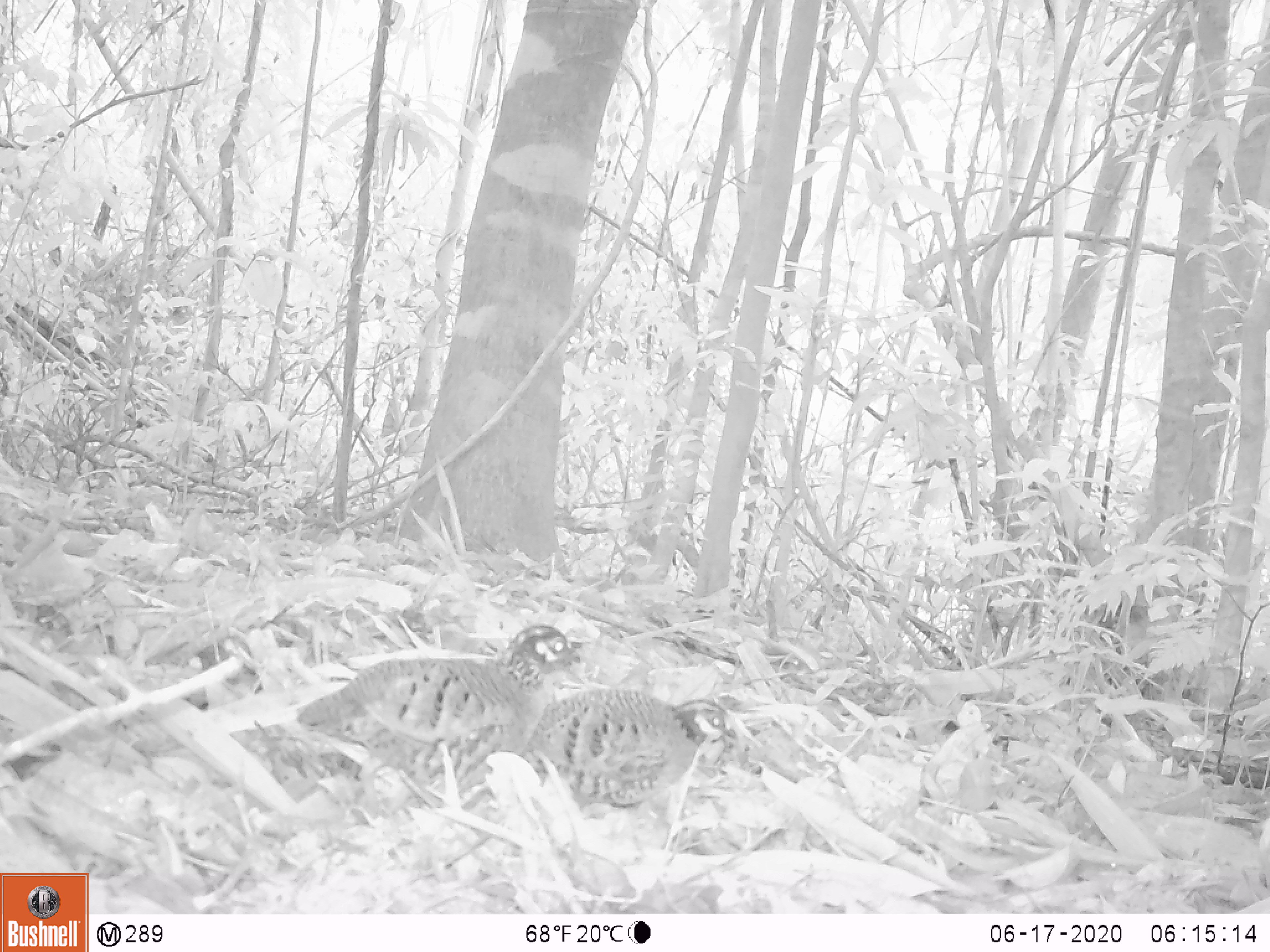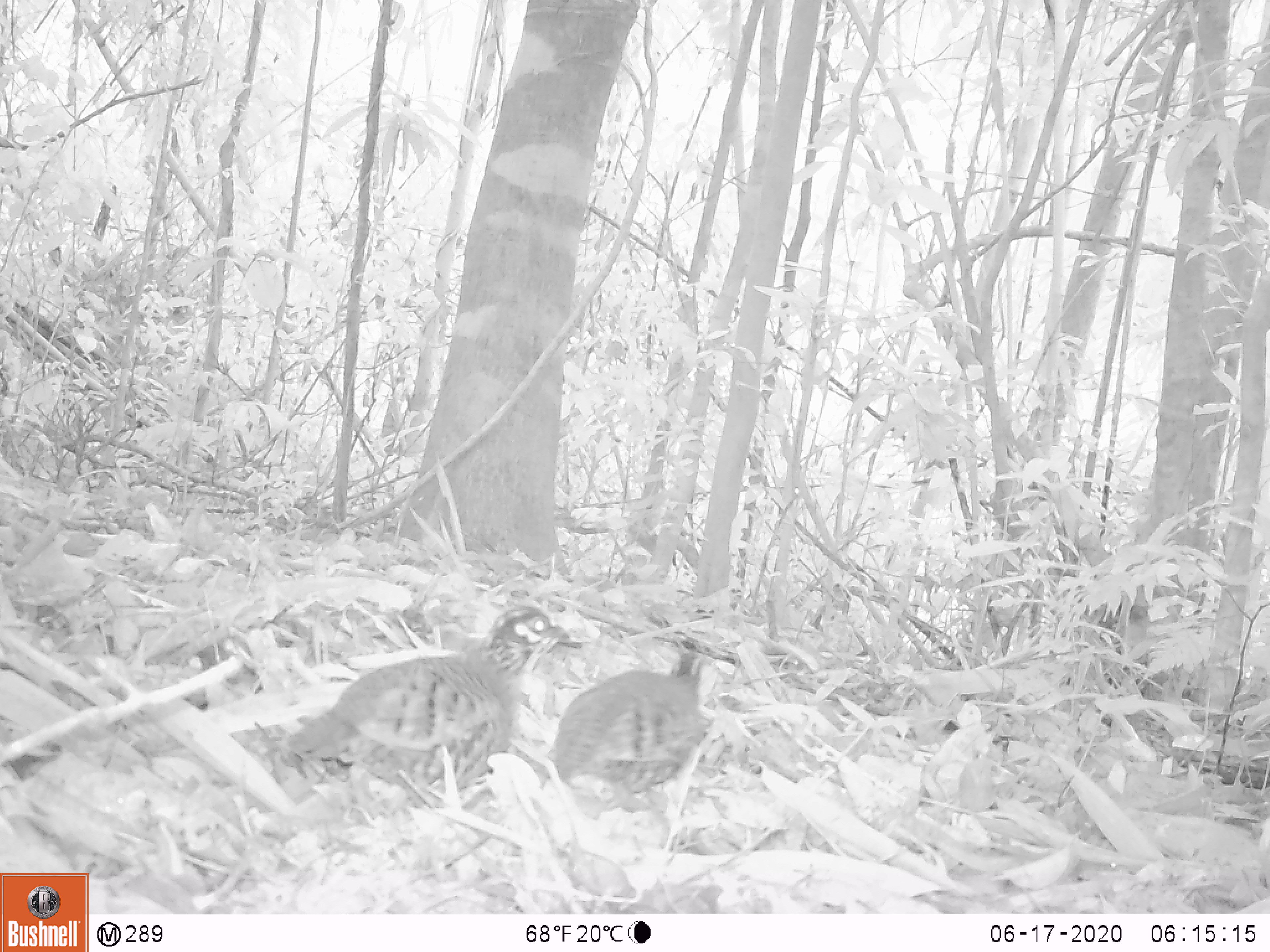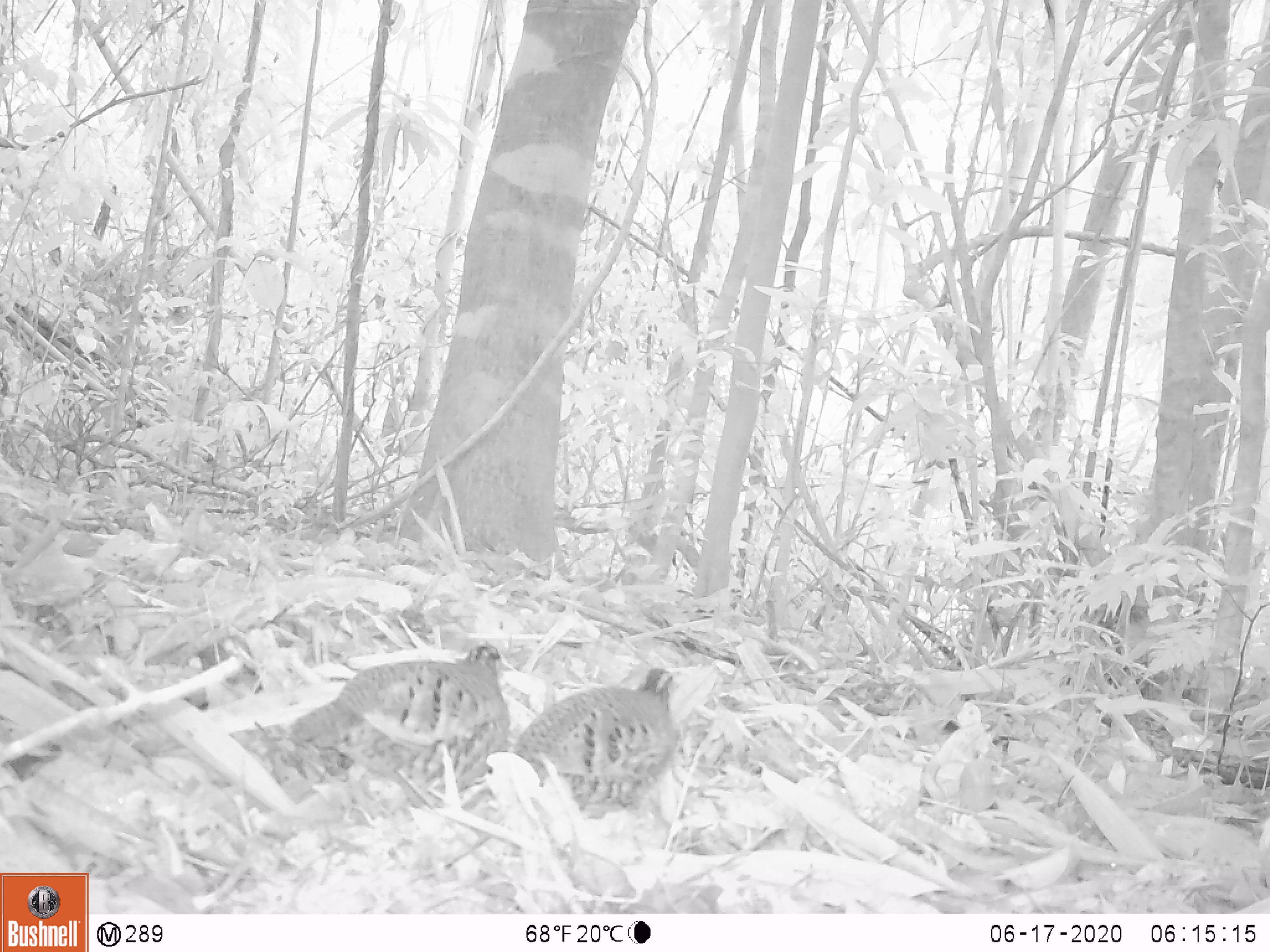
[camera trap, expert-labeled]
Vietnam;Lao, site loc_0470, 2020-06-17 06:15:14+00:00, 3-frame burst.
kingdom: Animalia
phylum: Chordata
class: Aves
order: Galliformes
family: Phasianidae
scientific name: Phasianidae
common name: partridge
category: unidentified partridge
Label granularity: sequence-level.